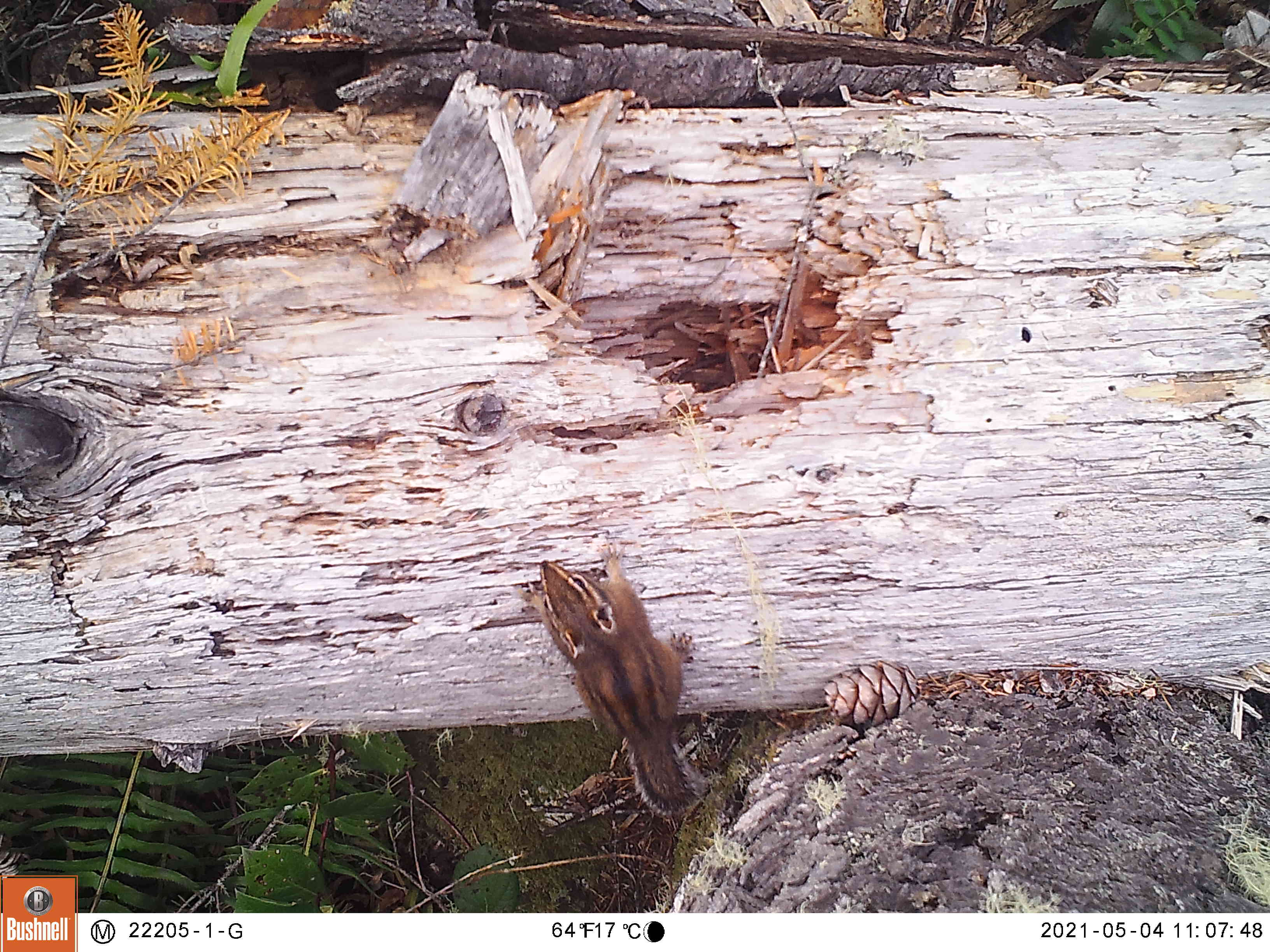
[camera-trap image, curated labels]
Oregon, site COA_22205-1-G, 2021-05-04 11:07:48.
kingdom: Animalia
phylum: Chordata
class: Mammalia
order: Rodentia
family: Sciuridae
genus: Neotamias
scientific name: Neotamias townsendii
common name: townsend's chipmunk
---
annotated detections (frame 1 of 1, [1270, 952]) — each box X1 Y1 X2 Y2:
townsend's chipmunk: 510 510 741 853